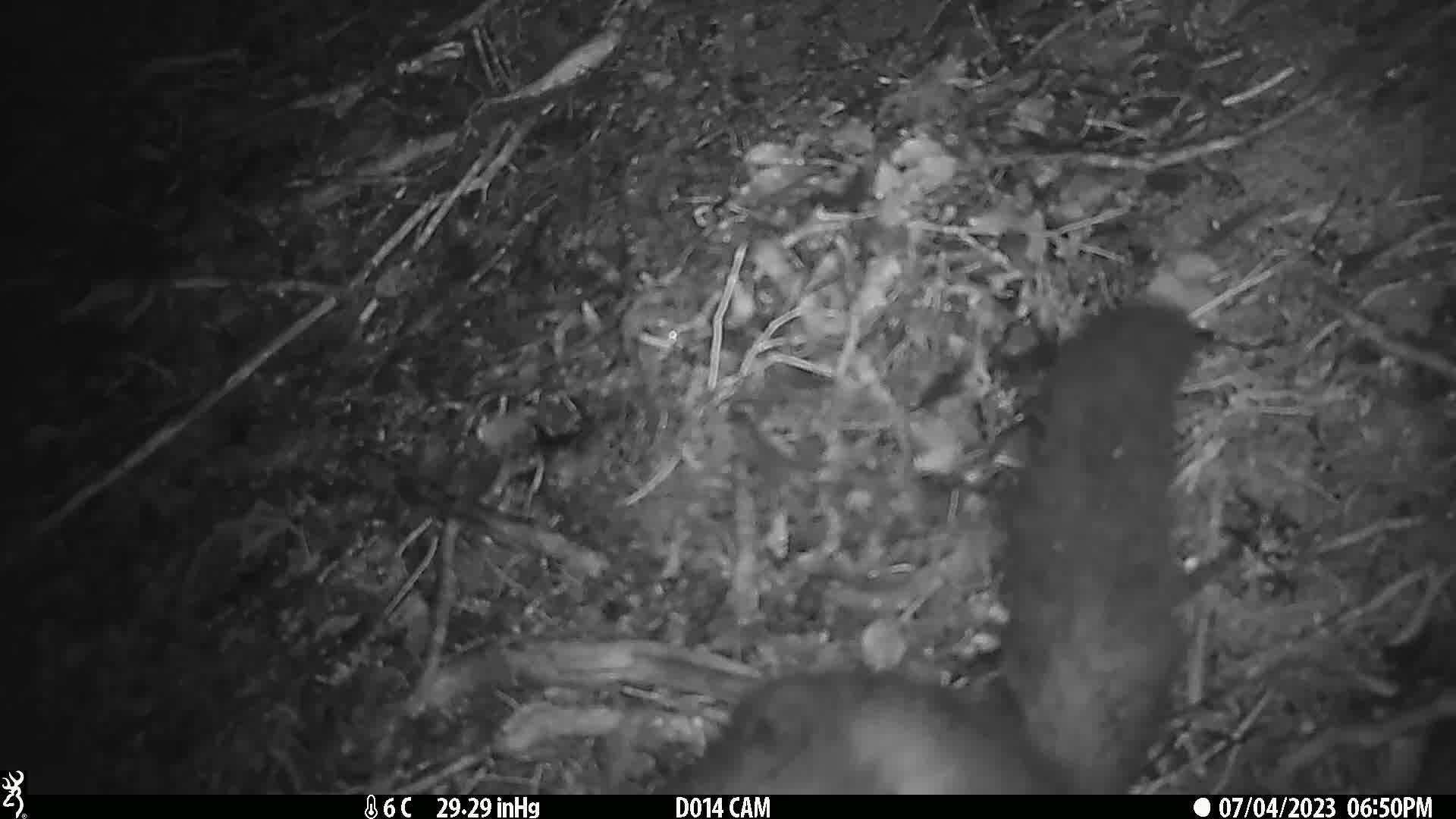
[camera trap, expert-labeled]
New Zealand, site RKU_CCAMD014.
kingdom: Animalia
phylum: Chordata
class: Mammalia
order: Diprotodontia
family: Phalangeridae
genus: Trichosurus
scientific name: Trichosurus vulpecula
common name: common brushtail possum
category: possum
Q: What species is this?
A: Possum (common brushtail possum) (Trichosurus vulpecula).